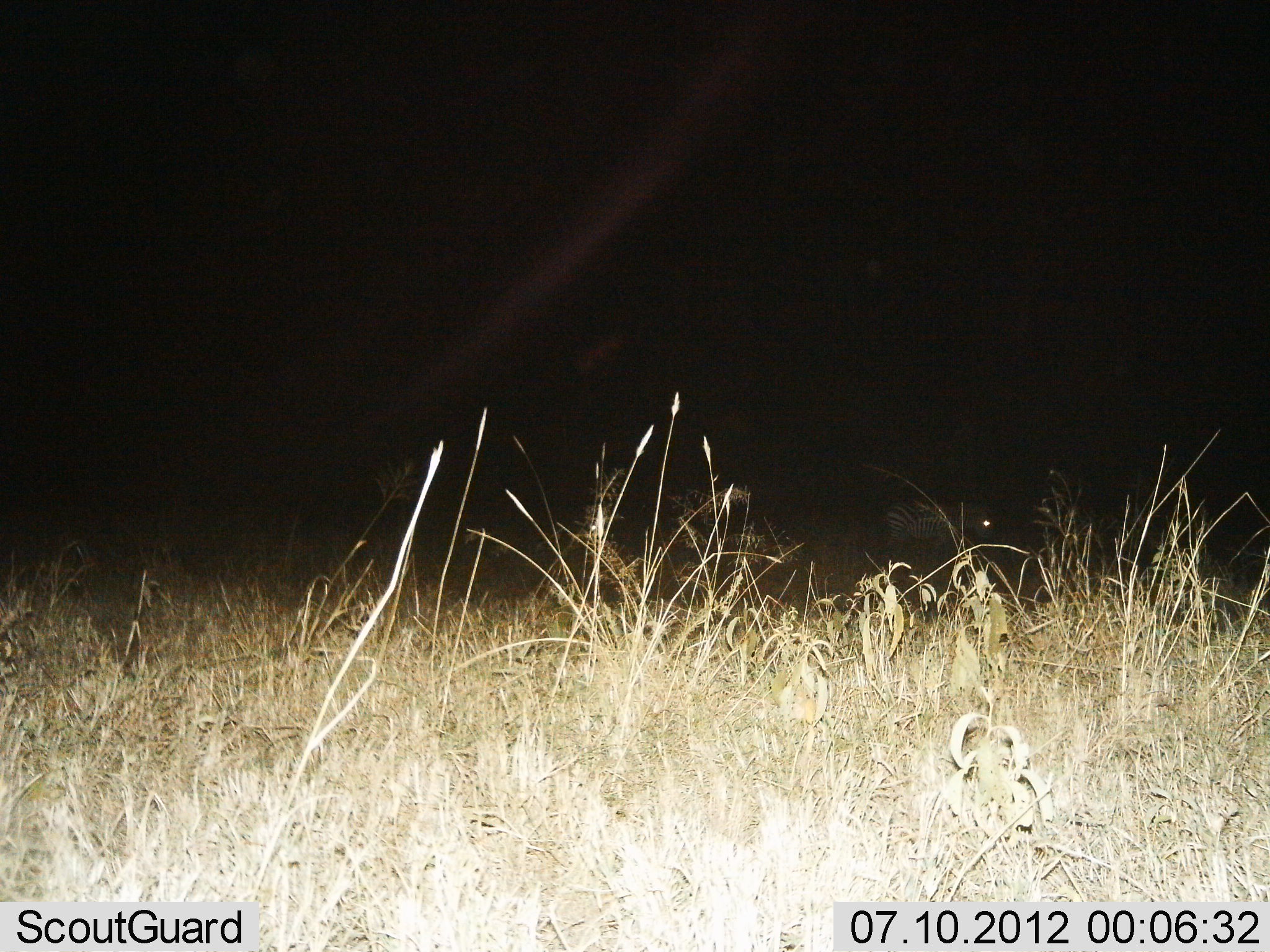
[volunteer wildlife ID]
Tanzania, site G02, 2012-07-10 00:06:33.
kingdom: Animalia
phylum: Chordata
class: Mammalia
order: Perissodactyla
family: Equidae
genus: Equus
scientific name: Equus quagga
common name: plains zebra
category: zebra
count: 1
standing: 80%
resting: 0%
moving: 20%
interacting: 0%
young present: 0%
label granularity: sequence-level